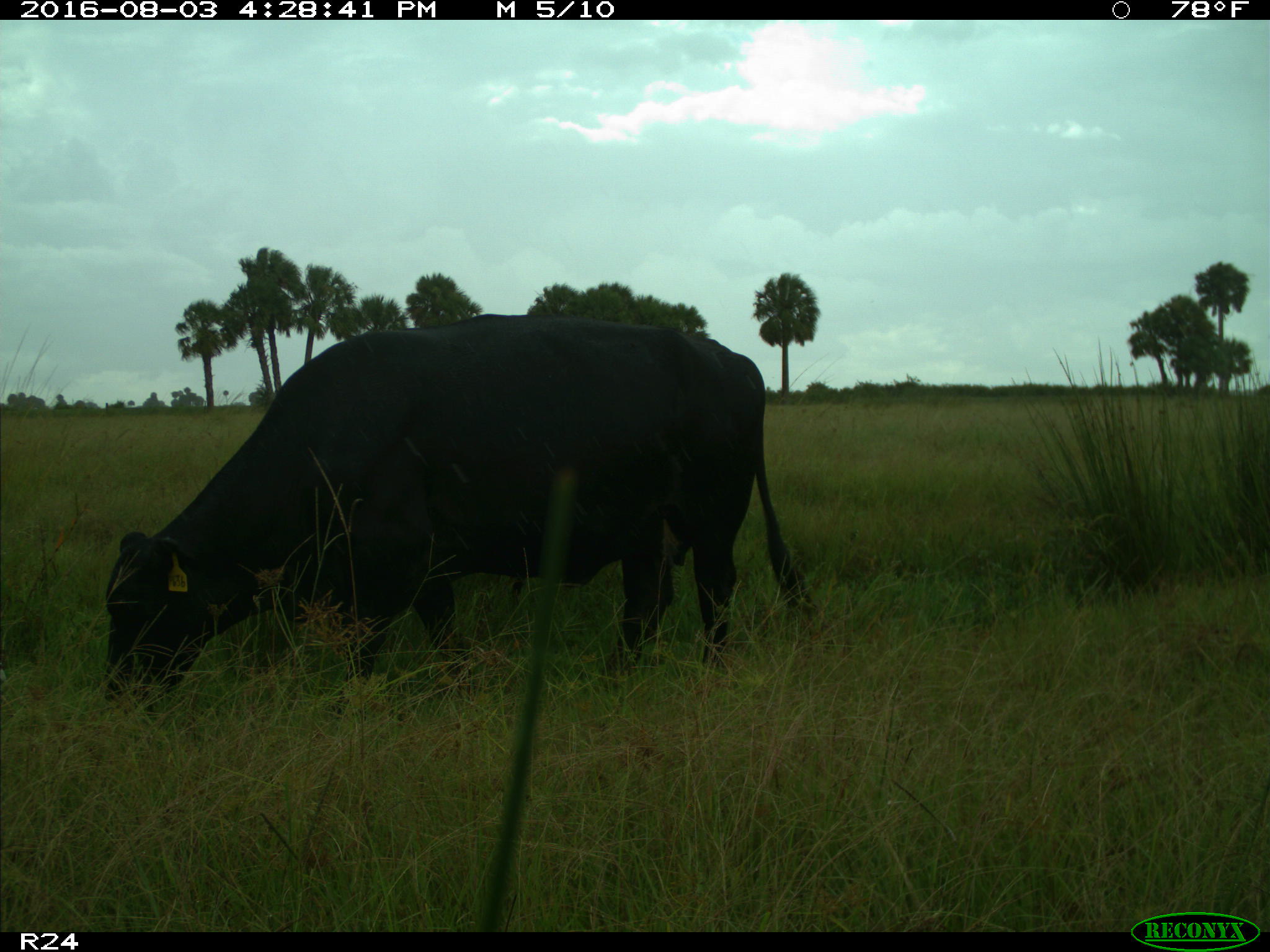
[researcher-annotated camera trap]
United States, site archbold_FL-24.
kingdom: Animalia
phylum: Chordata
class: Mammalia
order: Artiodactyla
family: Bovidae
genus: Bos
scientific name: Bos taurus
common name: domestic cow